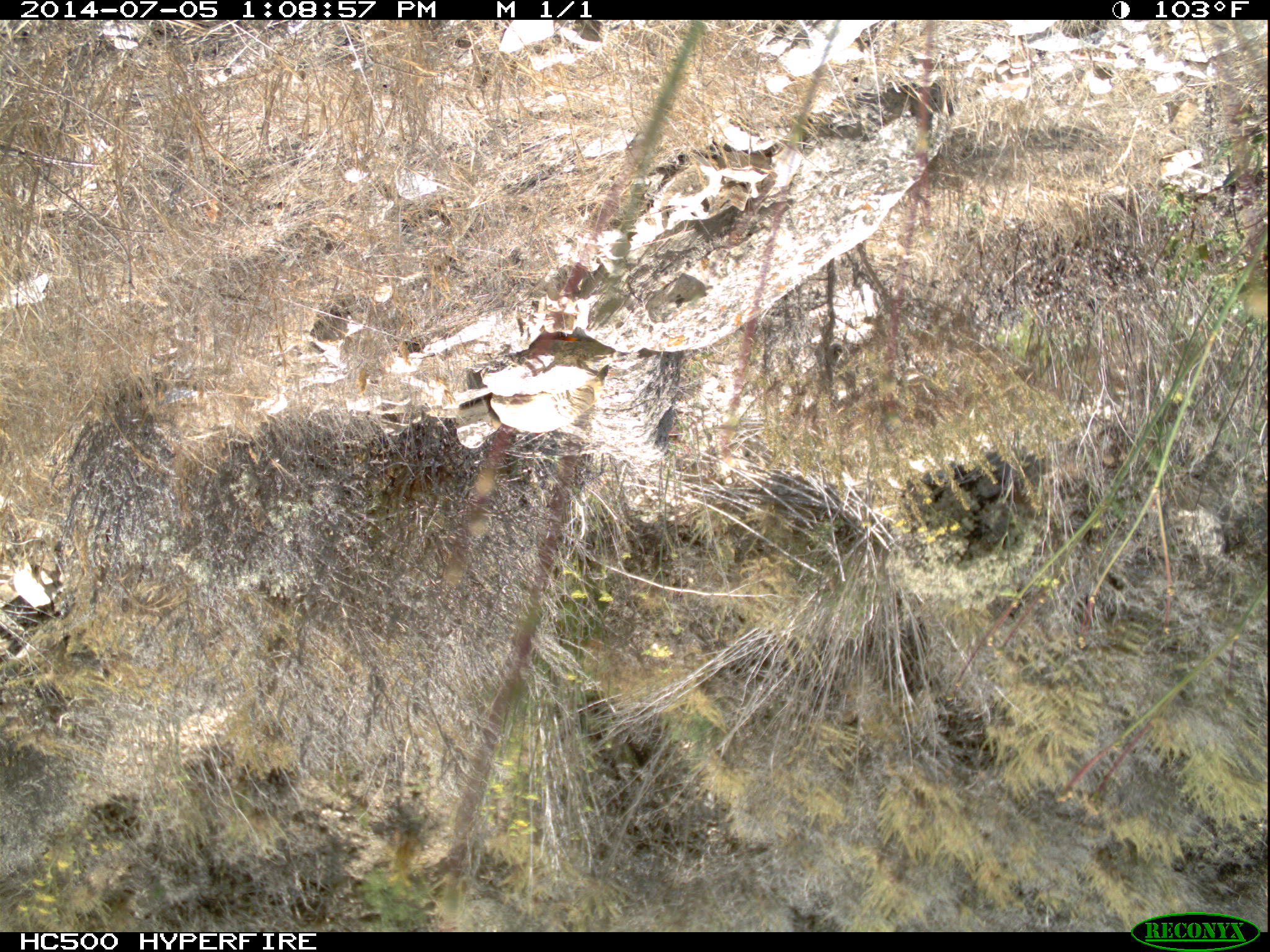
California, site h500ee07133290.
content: no animal present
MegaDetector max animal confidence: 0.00